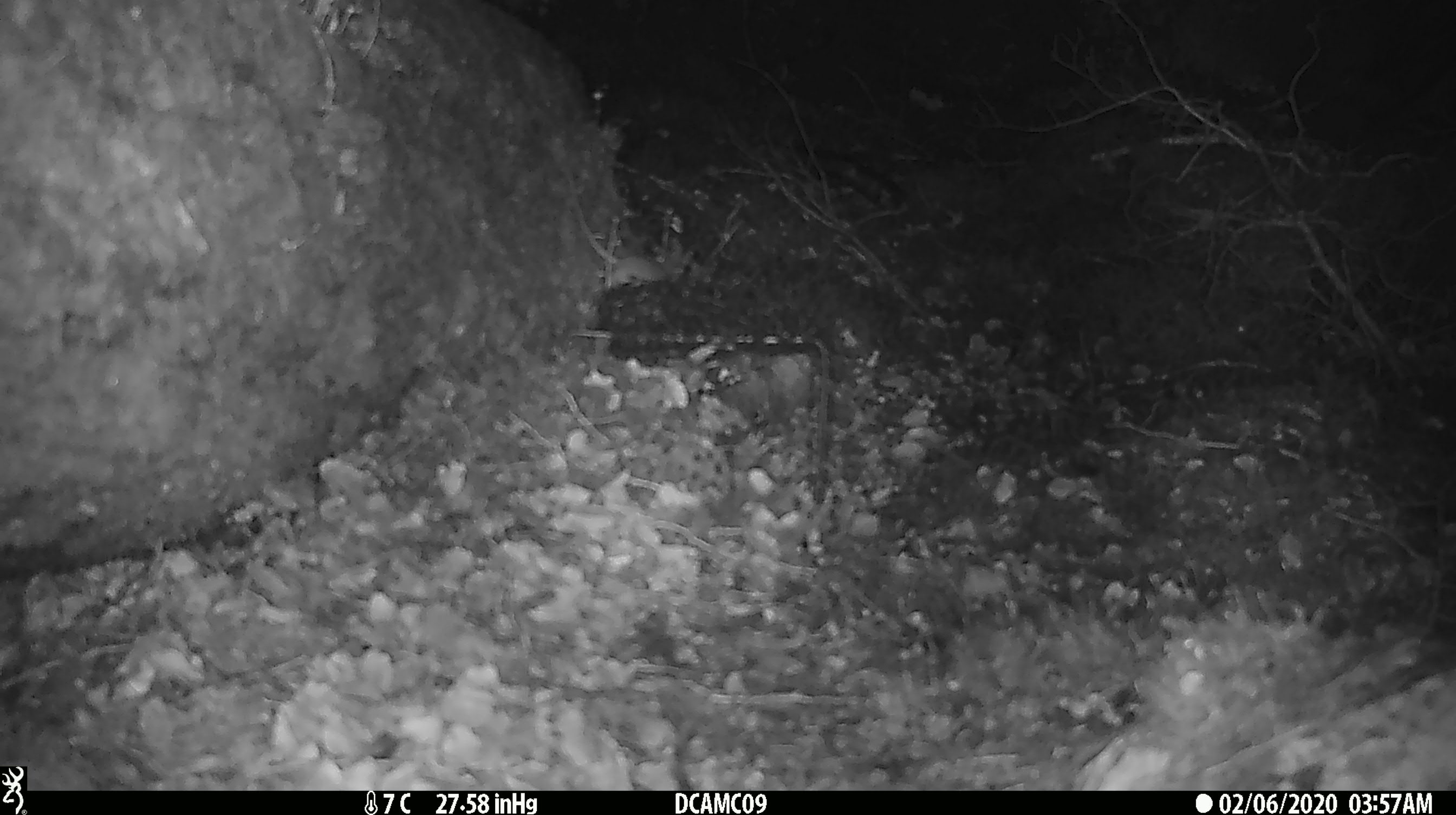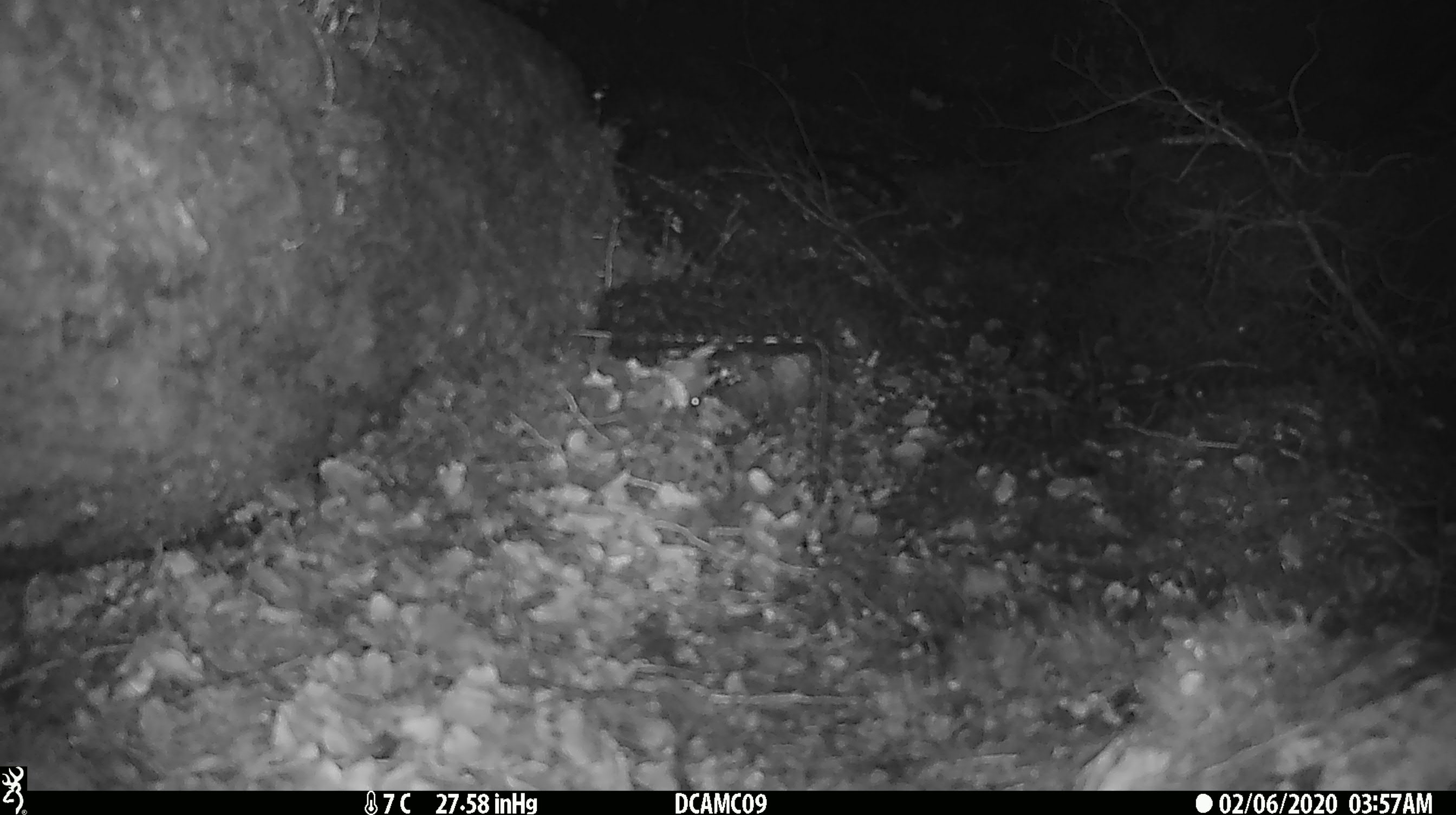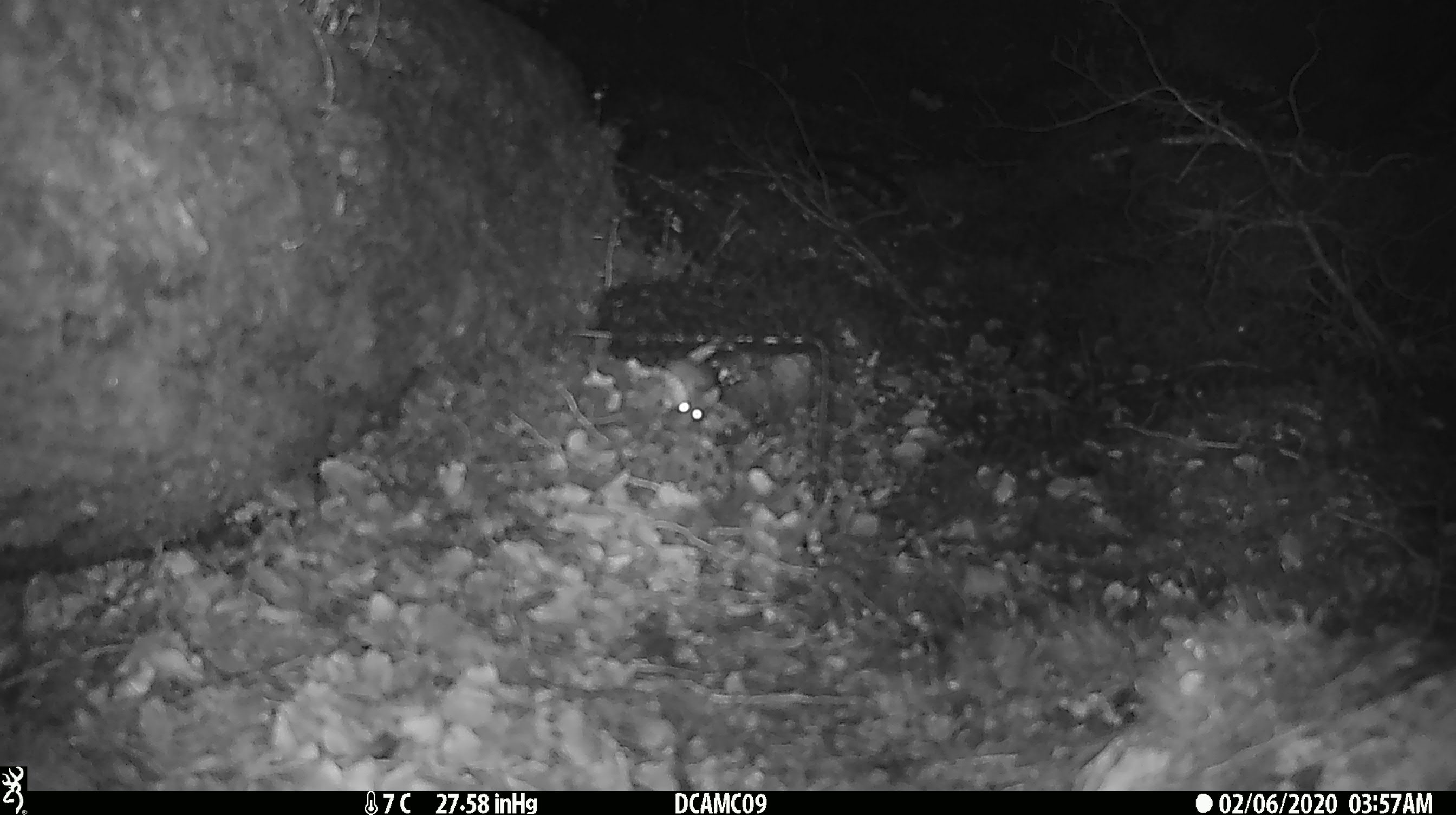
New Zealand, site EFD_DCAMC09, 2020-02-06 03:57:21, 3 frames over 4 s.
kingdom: Animalia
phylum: Chordata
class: Mammalia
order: Rodentia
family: Muridae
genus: Mus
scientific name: Mus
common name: mouse